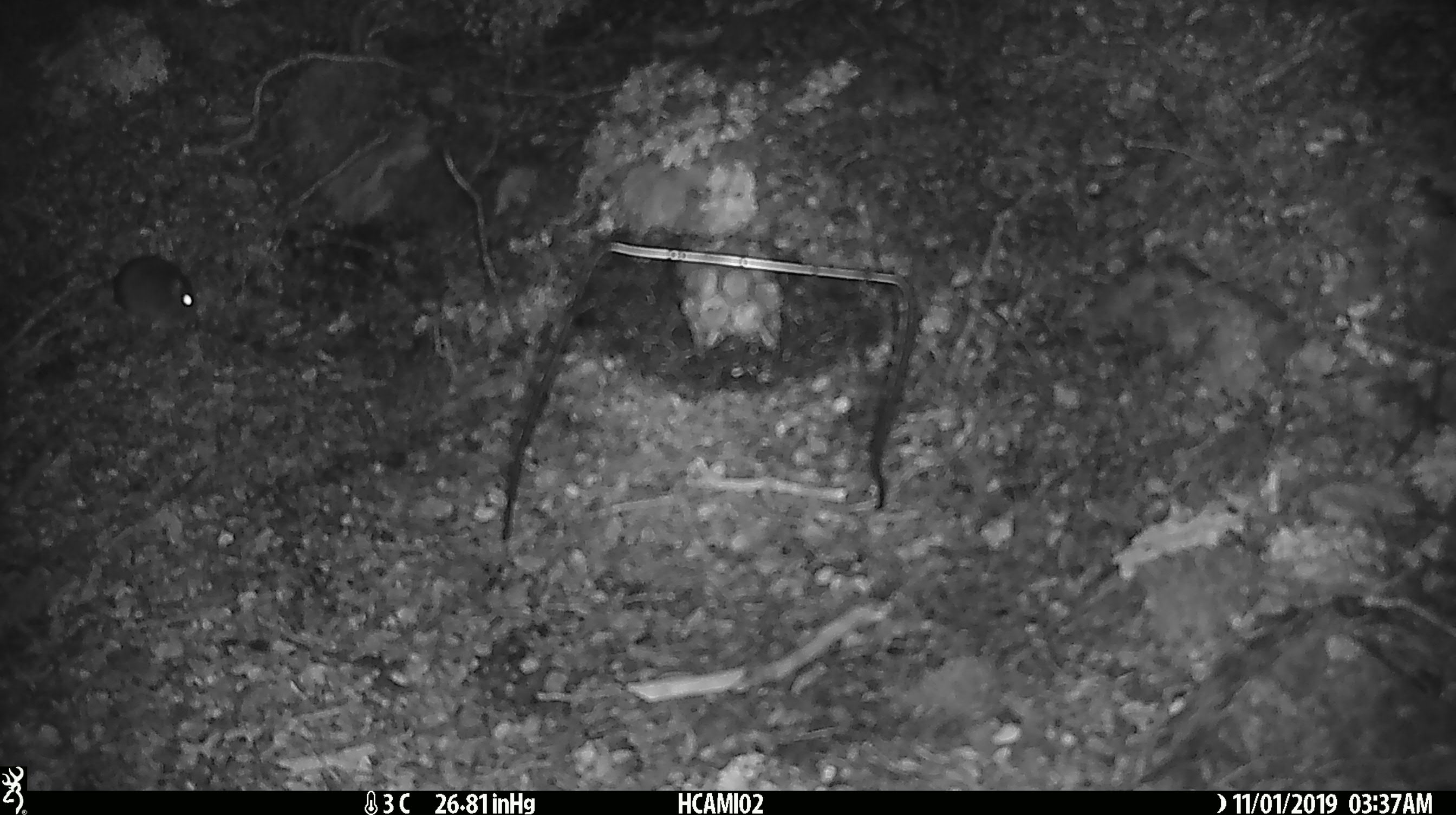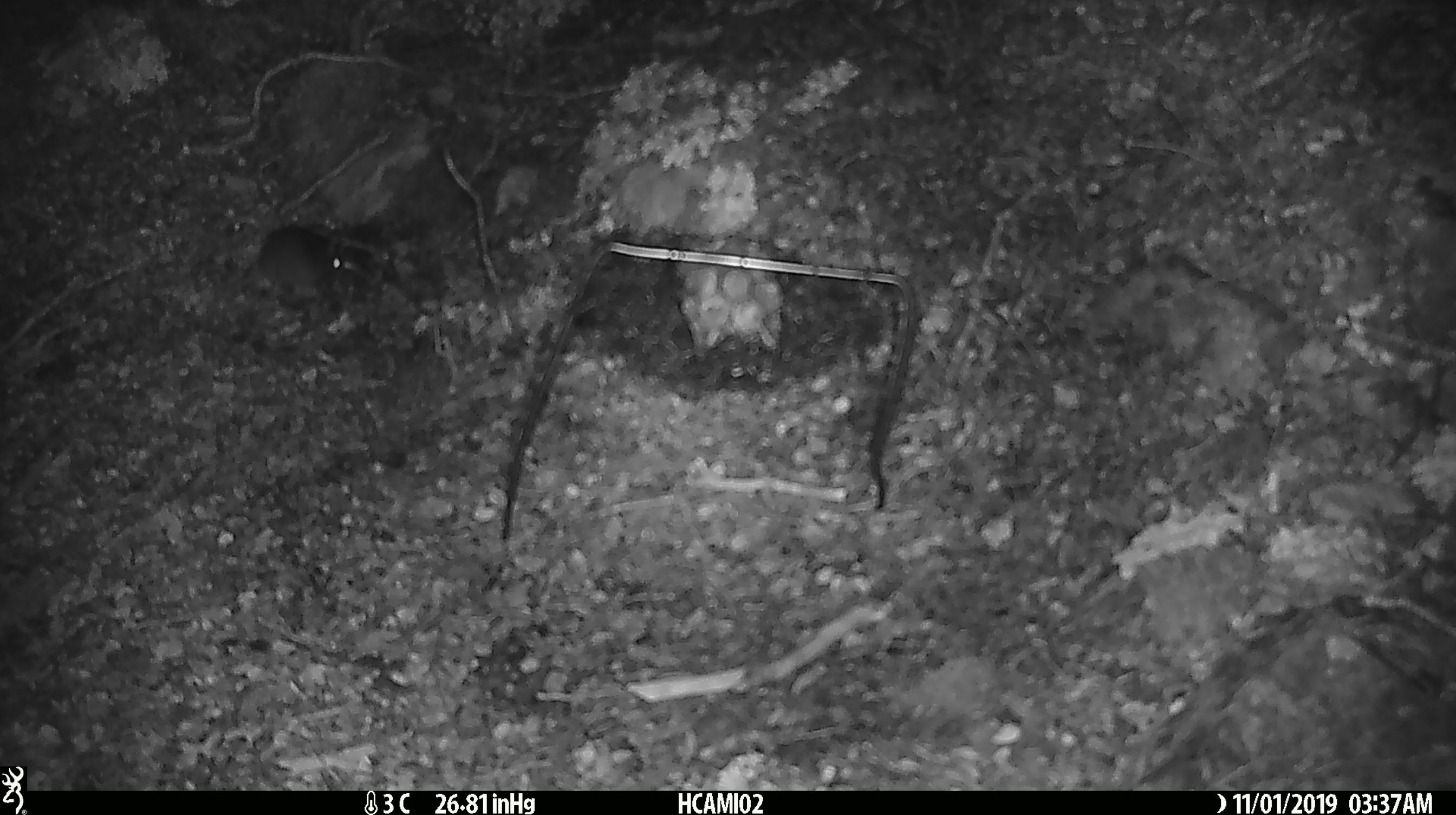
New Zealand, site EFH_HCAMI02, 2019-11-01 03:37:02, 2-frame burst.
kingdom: Animalia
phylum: Chordata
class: Mammalia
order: Rodentia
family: Muridae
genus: Mus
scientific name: Mus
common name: mouse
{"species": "mouse (Mus)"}